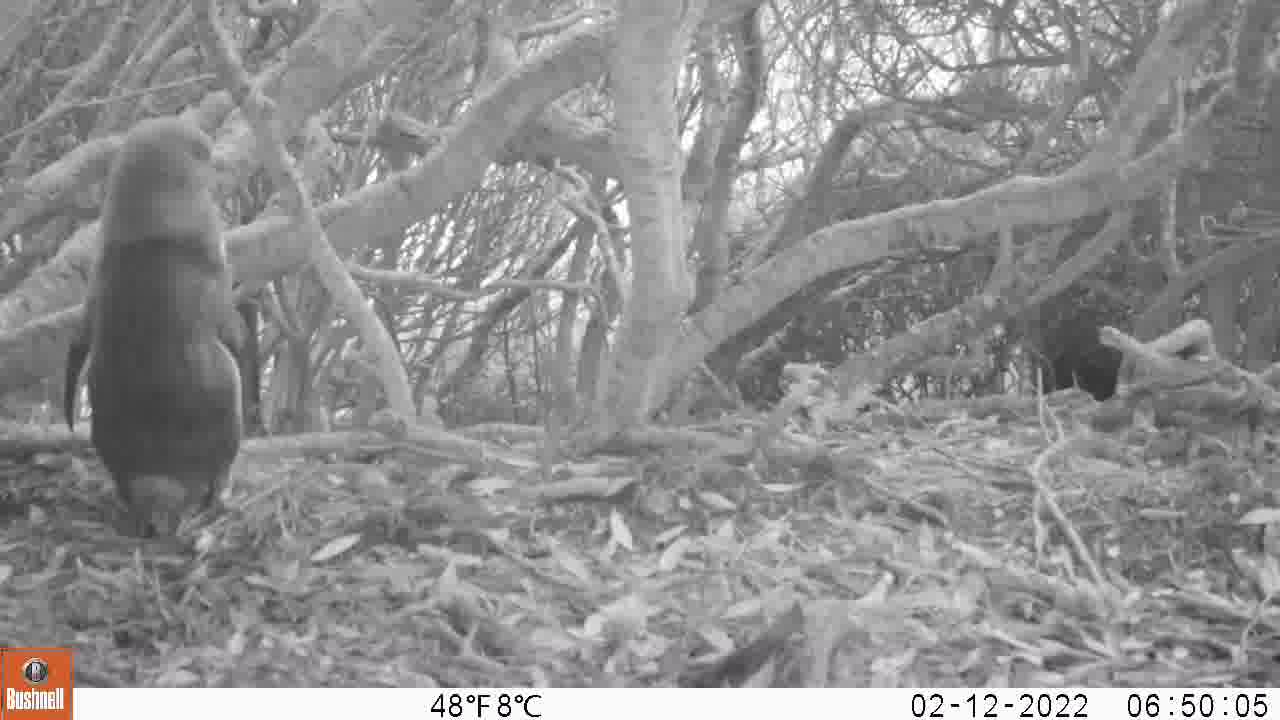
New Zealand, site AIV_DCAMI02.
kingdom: Animalia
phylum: Chordata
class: Aves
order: Sphenisciformes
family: Spheniscidae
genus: Megadyptes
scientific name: Megadyptes antipodes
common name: yellow-eyed penguin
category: yellow eyed penguin